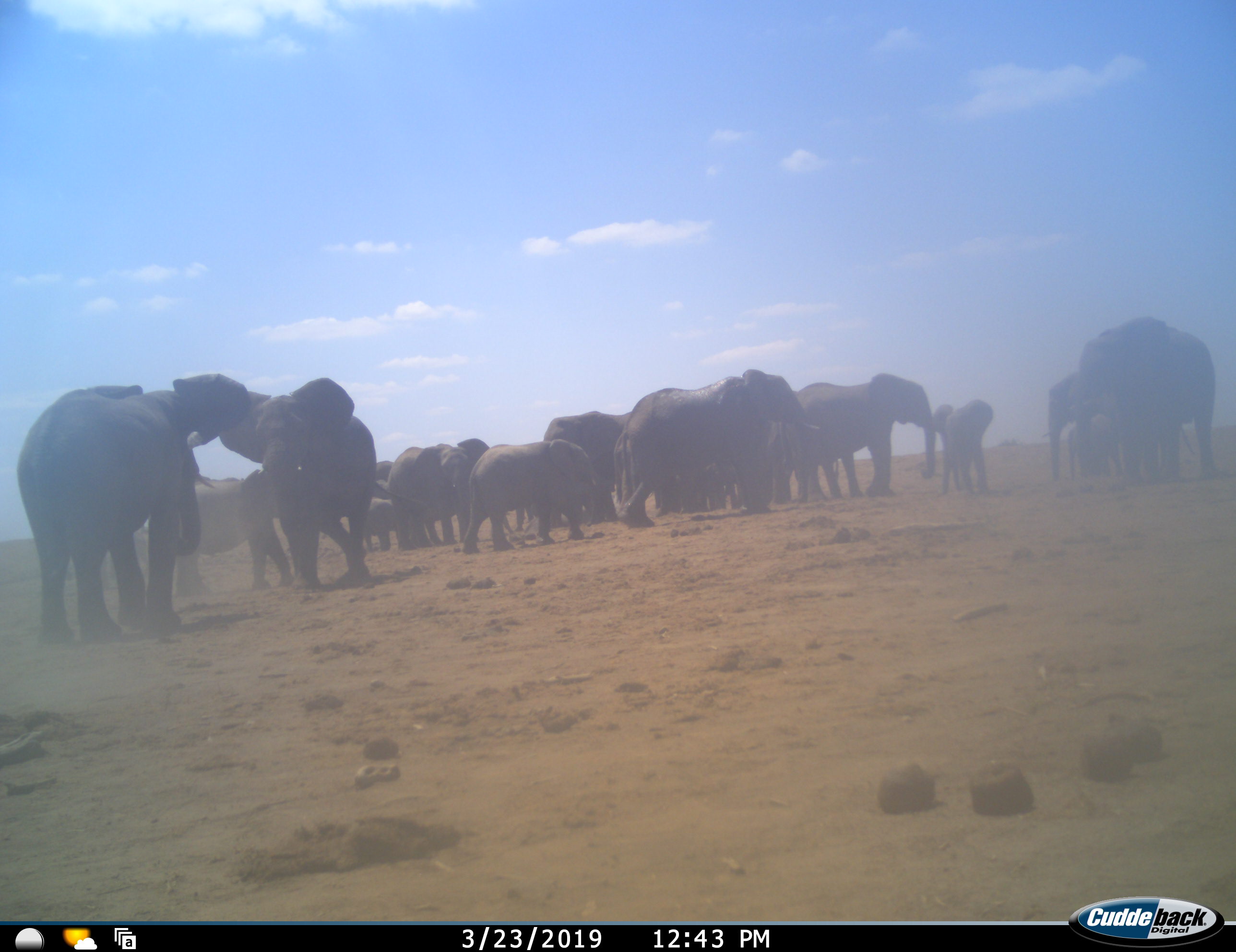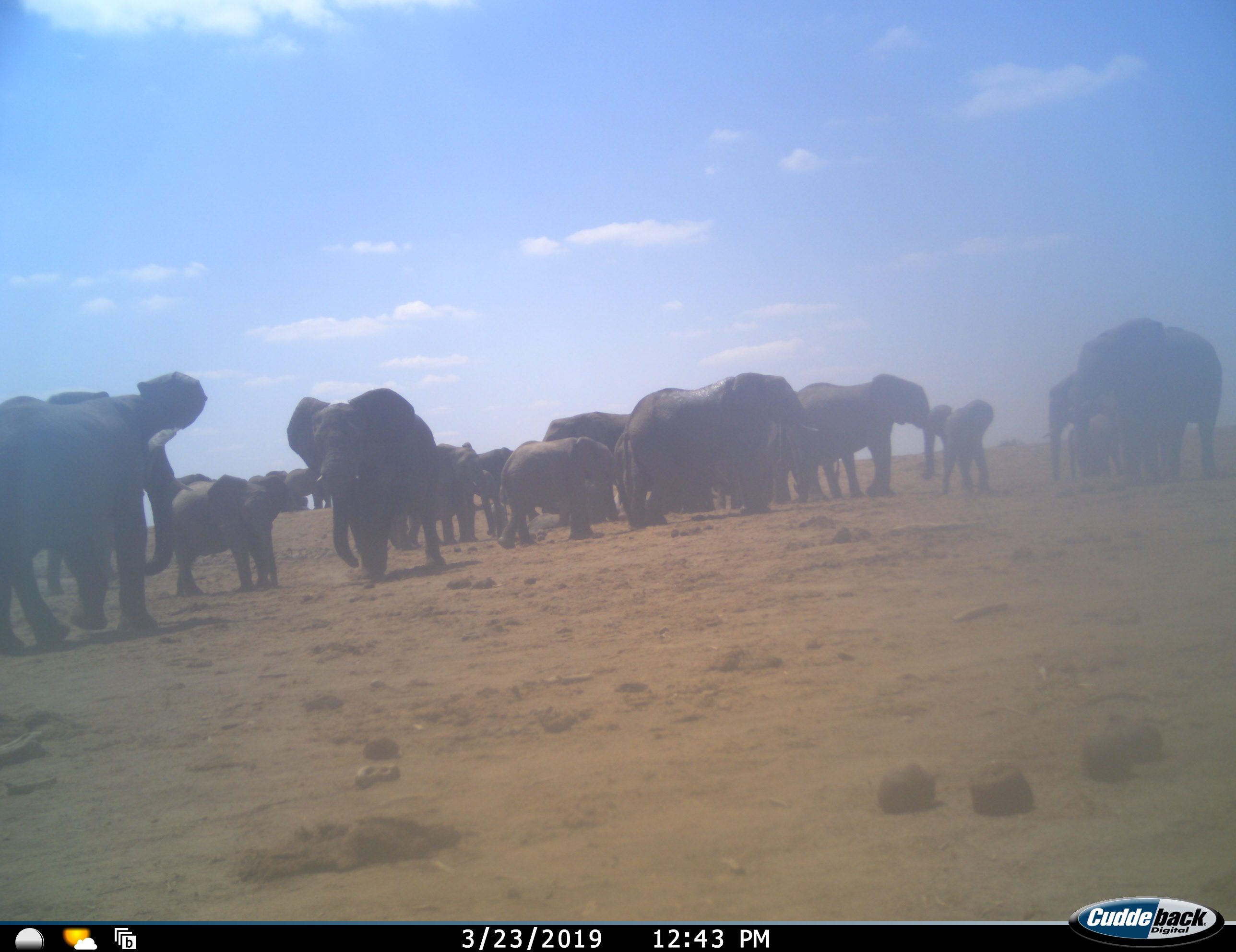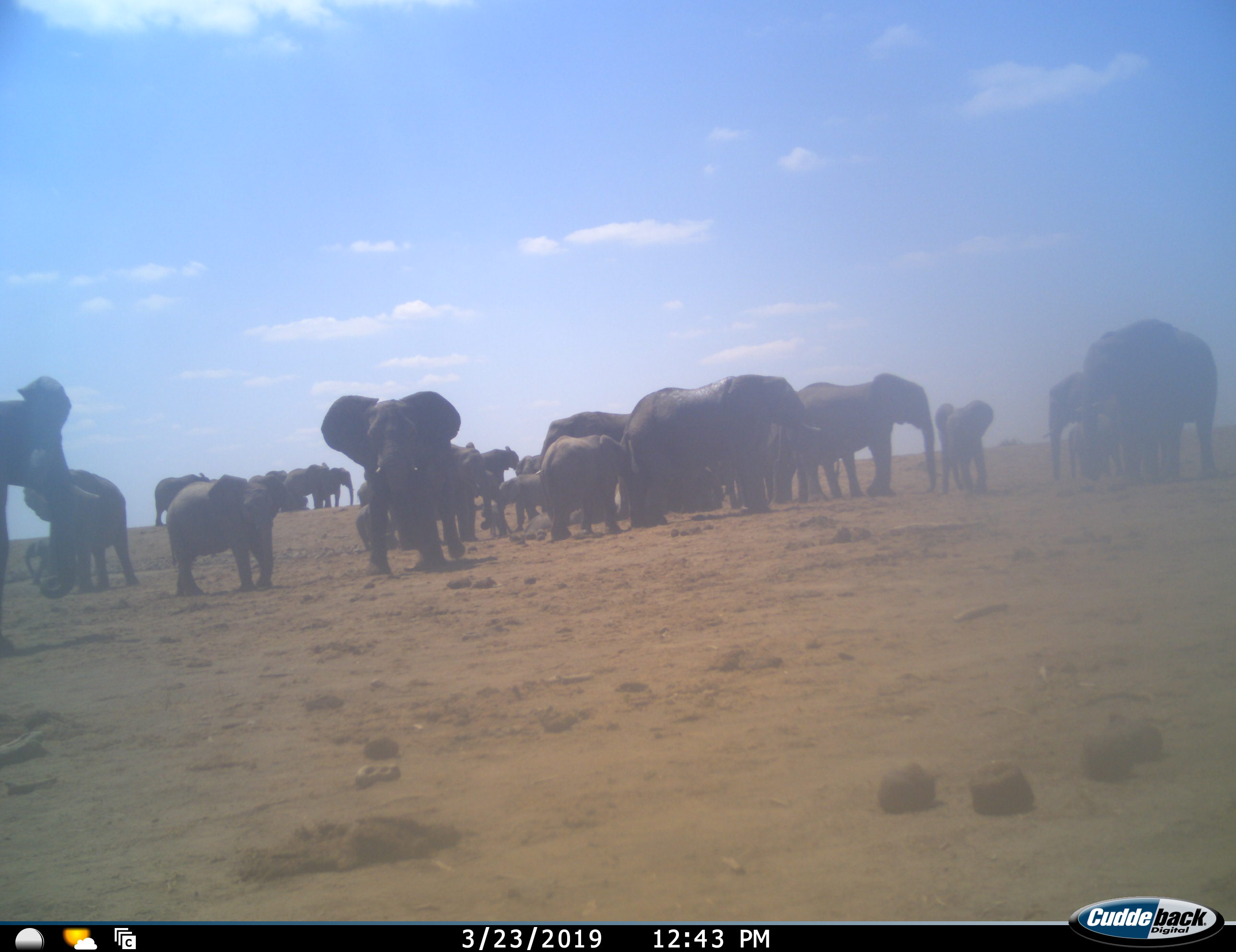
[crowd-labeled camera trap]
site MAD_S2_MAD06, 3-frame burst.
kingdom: Animalia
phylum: Chordata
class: Mammalia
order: Proboscidea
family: Elephantidae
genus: Loxodonta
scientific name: Loxodonta africana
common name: african bush elephant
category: elephant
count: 11-50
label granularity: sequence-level